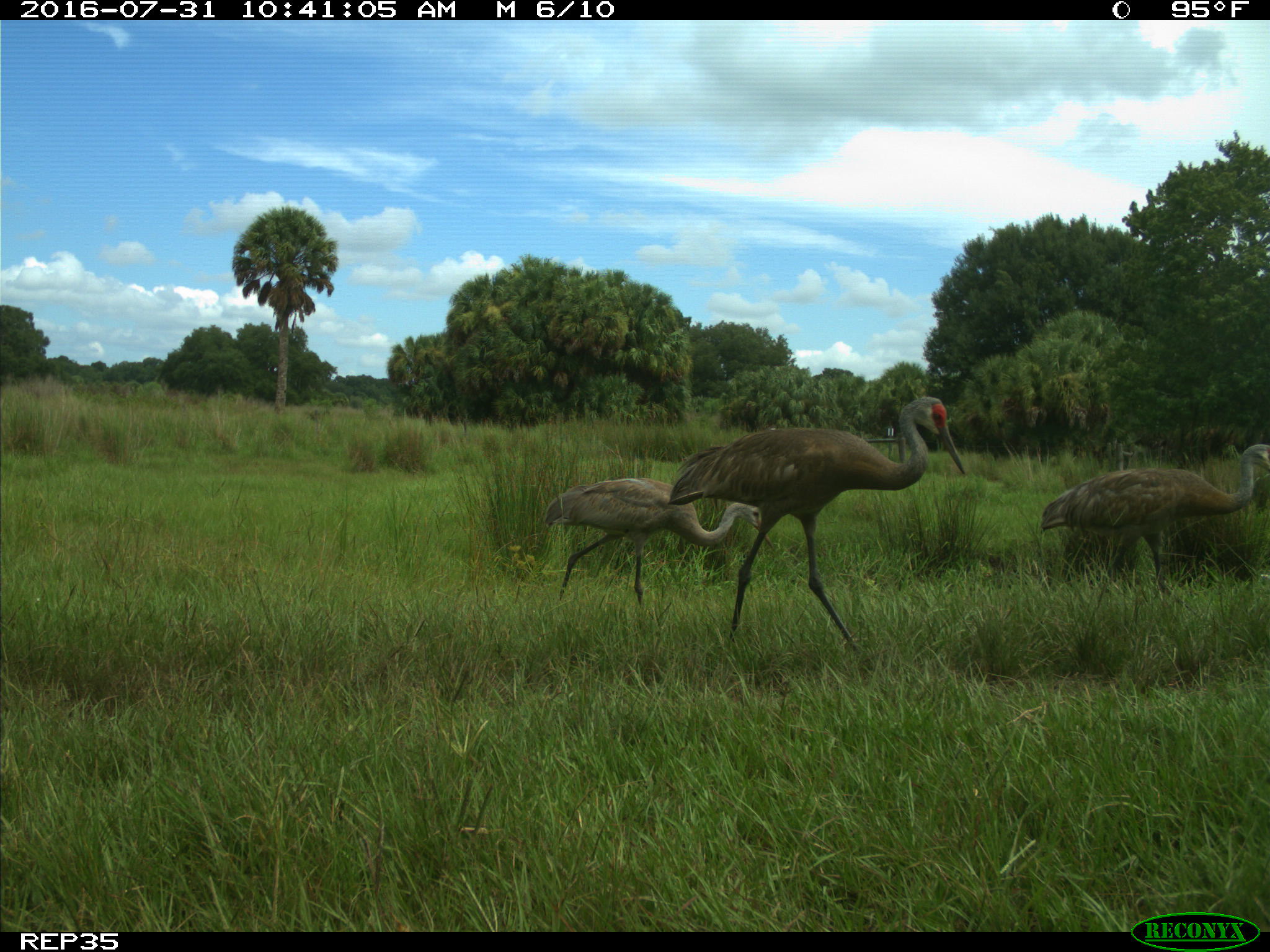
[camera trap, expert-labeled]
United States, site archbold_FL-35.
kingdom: Animalia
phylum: Chordata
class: Aves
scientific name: Aves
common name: birds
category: unidentified bird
Unidentified bird (birds) (Aves).